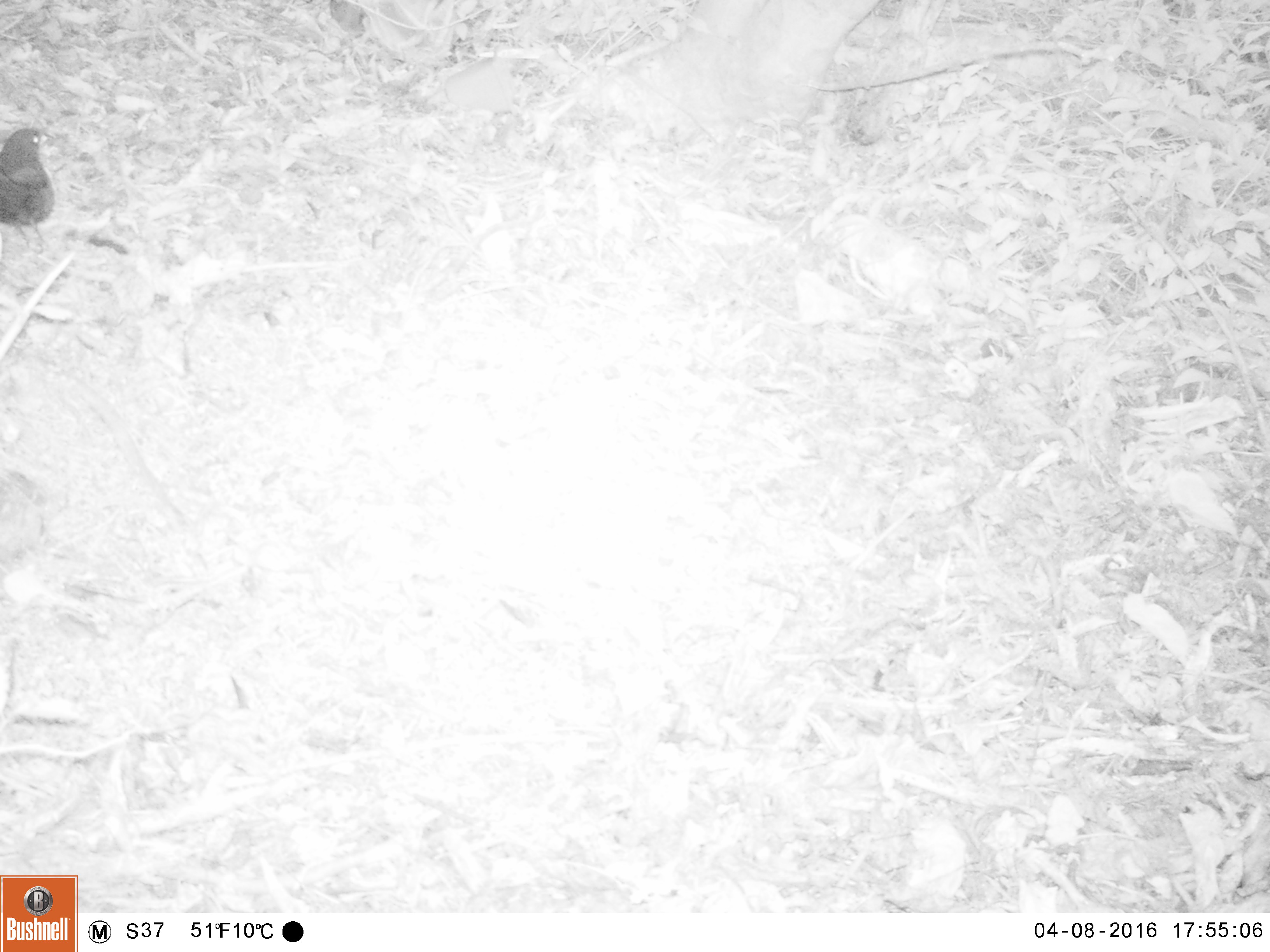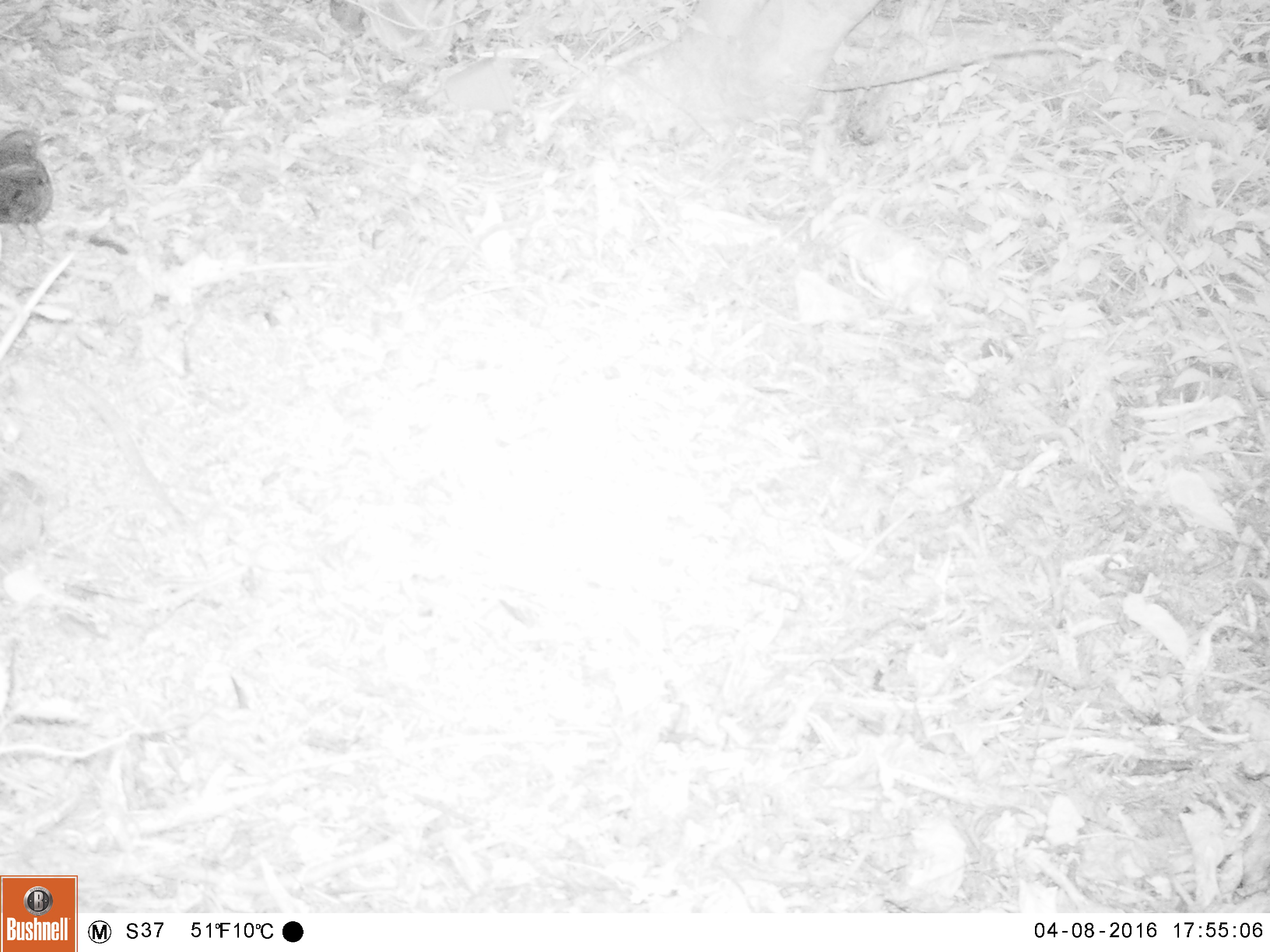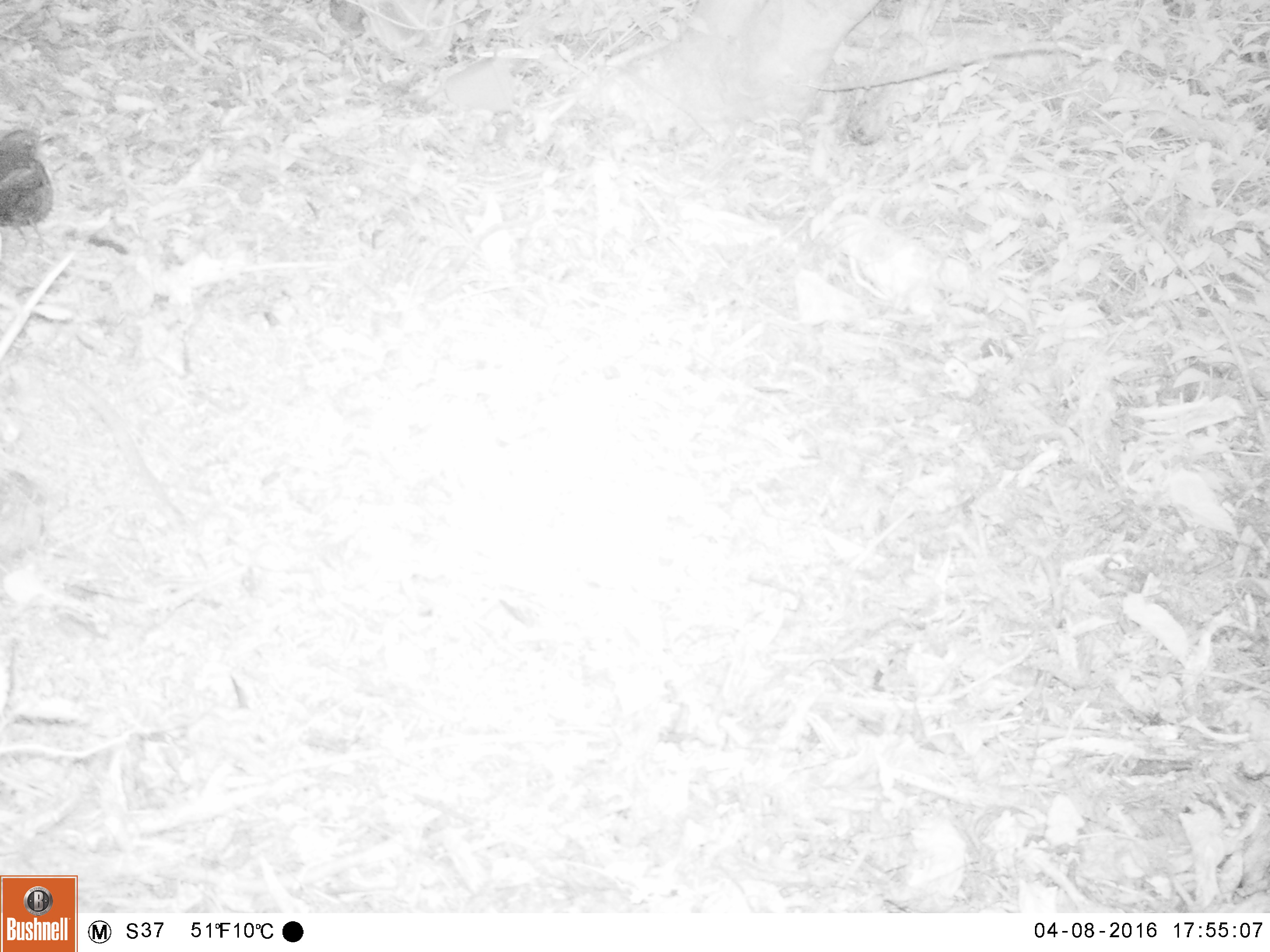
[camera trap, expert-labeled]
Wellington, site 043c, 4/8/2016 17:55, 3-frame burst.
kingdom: Animalia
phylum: Chordata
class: Aves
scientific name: Aves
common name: bird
Bird (Aves).